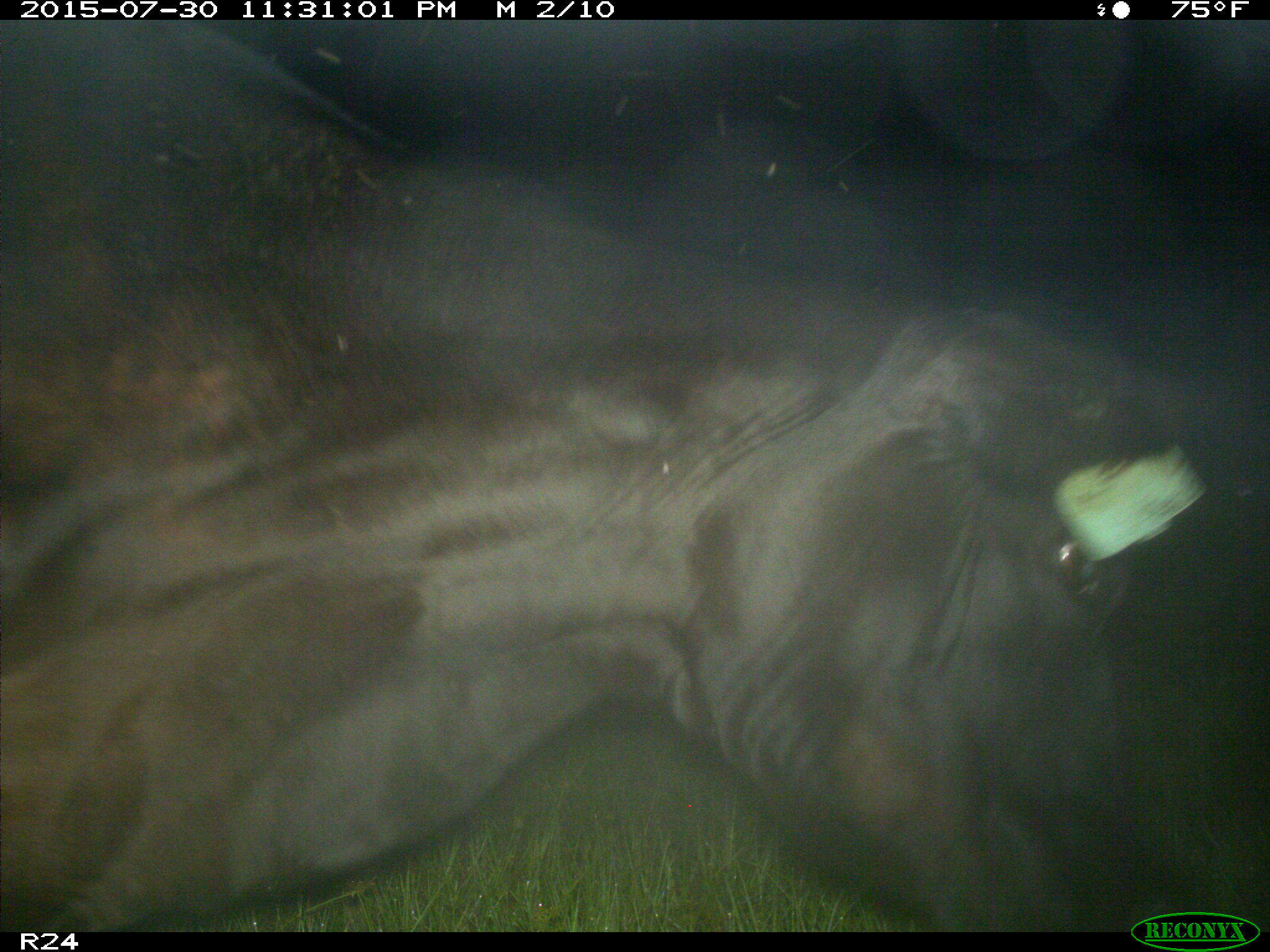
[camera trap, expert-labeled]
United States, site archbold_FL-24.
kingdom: Animalia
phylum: Chordata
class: Mammalia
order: Artiodactyla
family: Bovidae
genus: Bos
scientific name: Bos taurus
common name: domestic cow